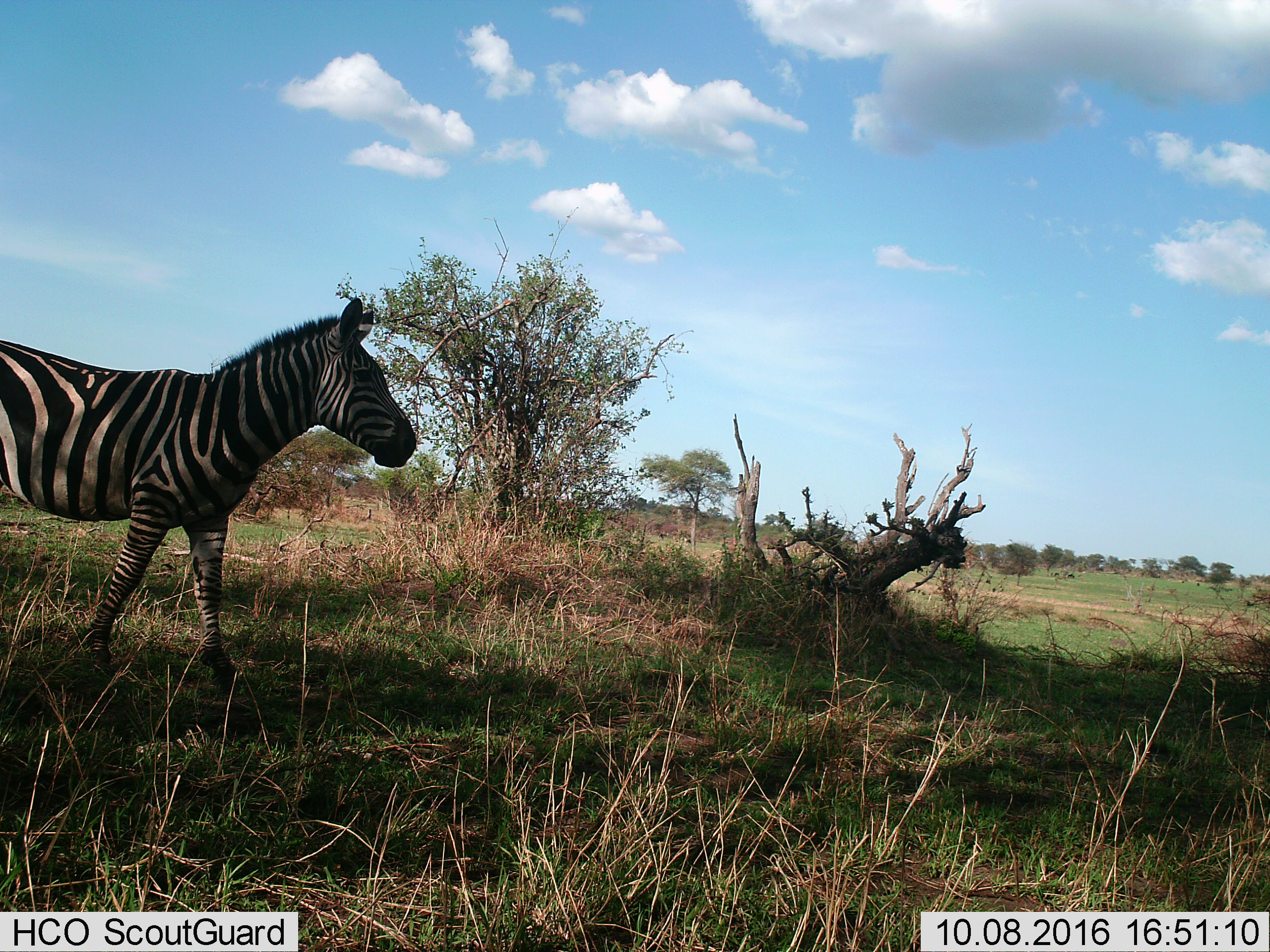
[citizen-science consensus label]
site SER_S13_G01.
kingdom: Animalia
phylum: Chordata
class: Mammalia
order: Perissodactyla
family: Equidae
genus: Equus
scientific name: Equus quagga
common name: plains zebra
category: zebraplains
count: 1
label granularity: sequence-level